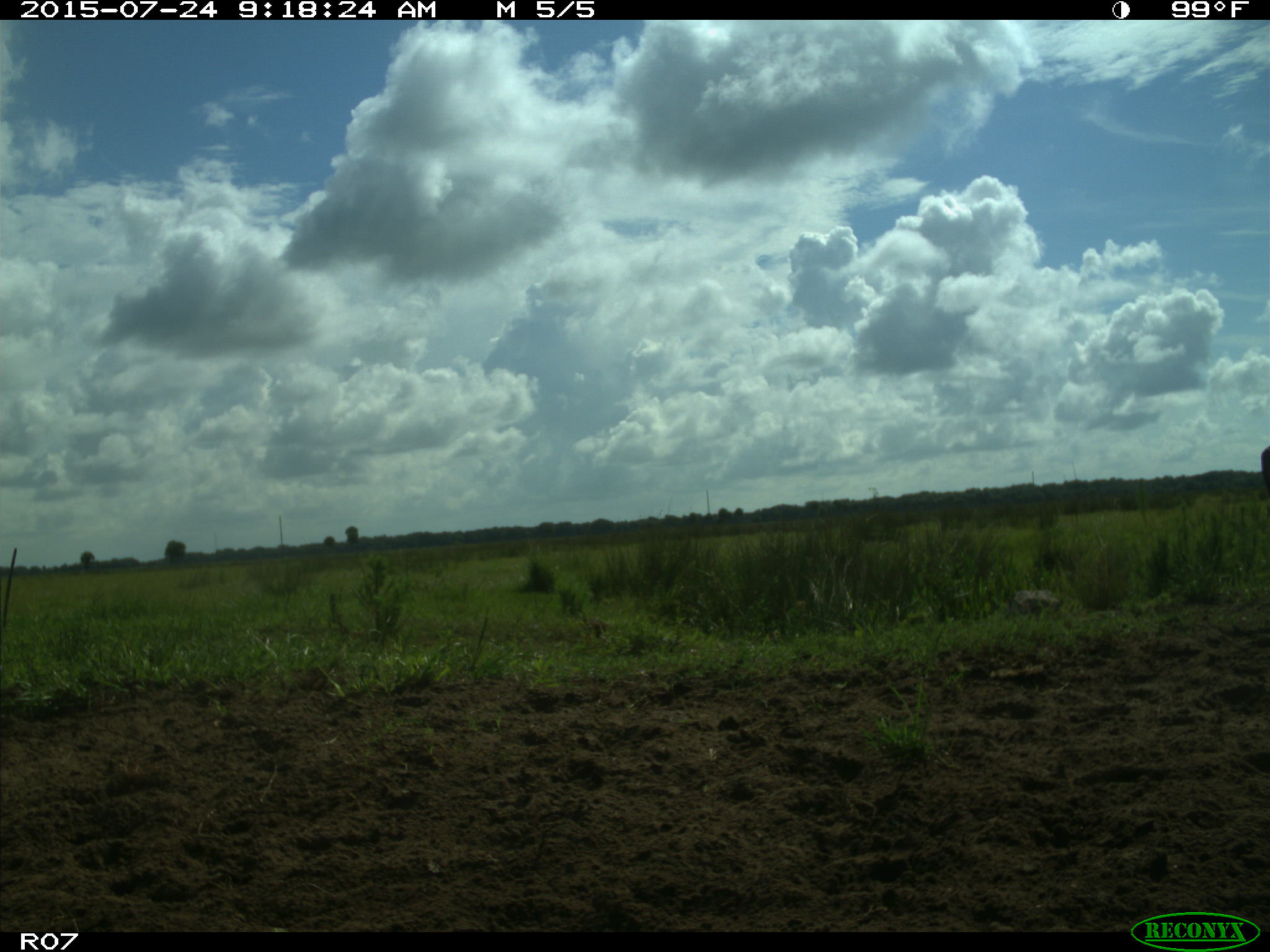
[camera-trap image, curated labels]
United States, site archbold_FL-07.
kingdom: Animalia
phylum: Chordata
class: Mammalia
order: Artiodactyla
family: Bovidae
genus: Bos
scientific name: Bos taurus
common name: domestic cow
Bos taurus (domestic cow).